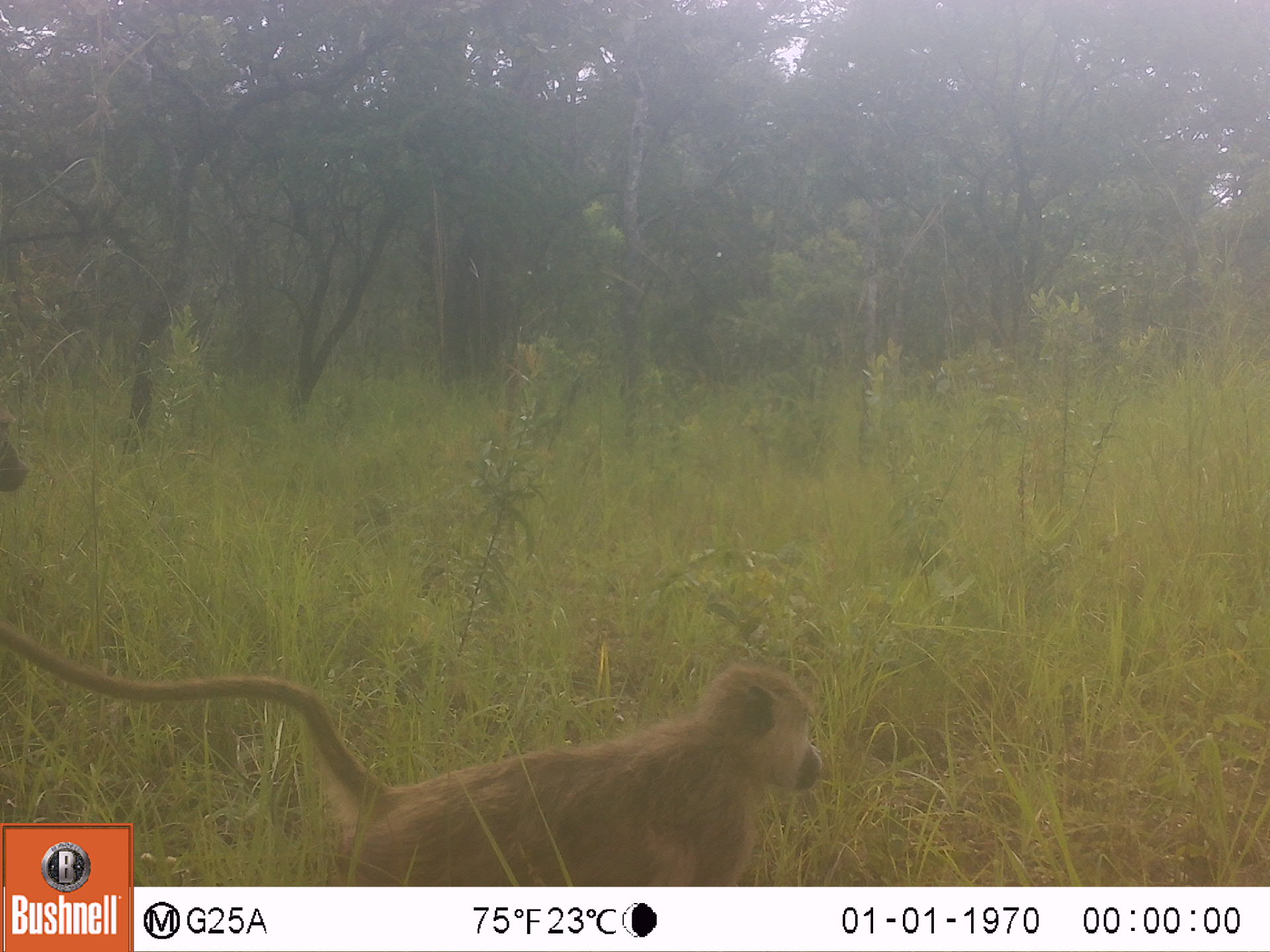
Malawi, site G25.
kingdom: Animalia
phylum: Chordata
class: Mammalia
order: Primates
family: Cercopithecidae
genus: Papio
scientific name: Papio cynocephalus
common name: yellow baboon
Yellow baboon (Papio cynocephalus), count 2.